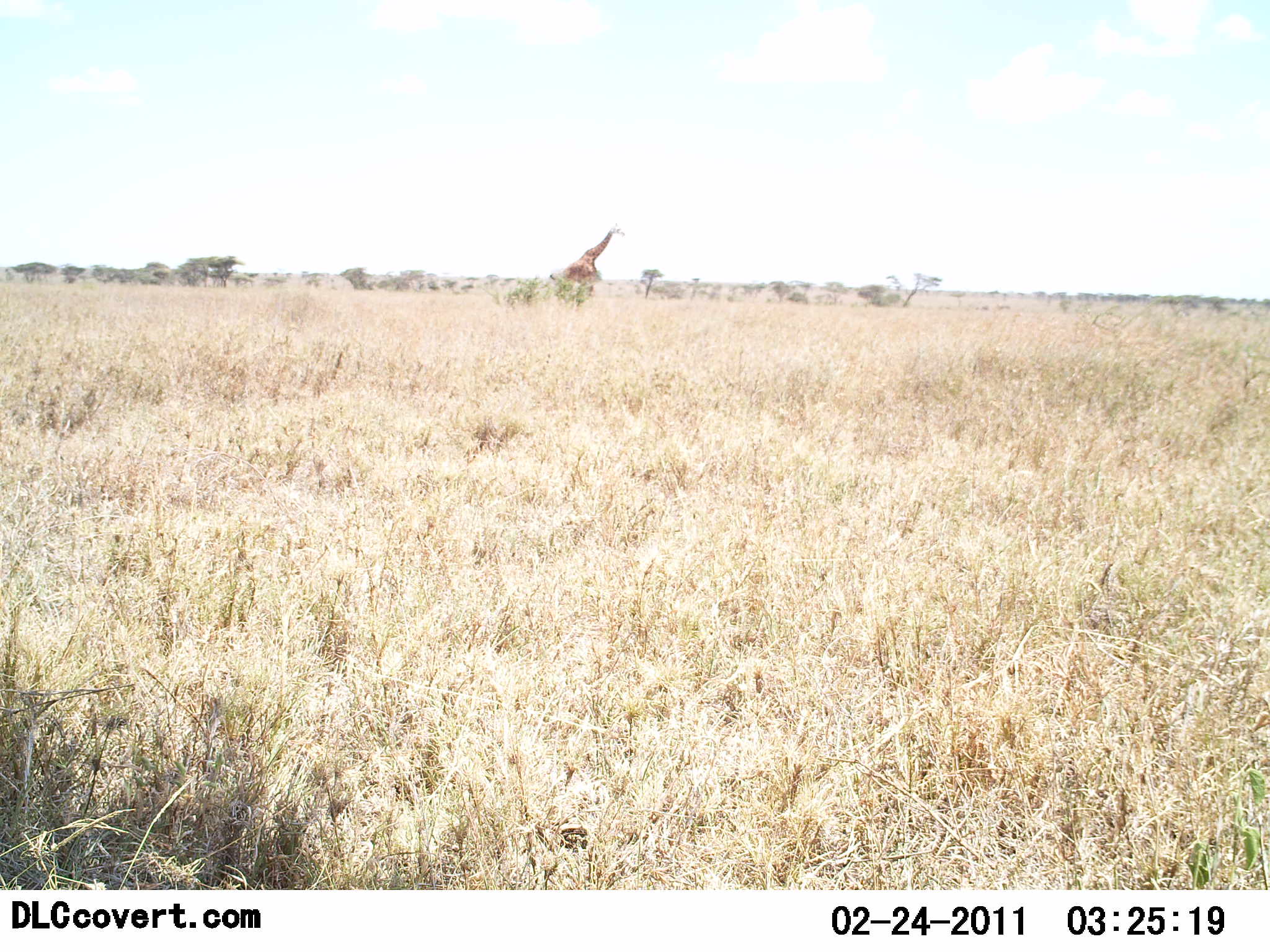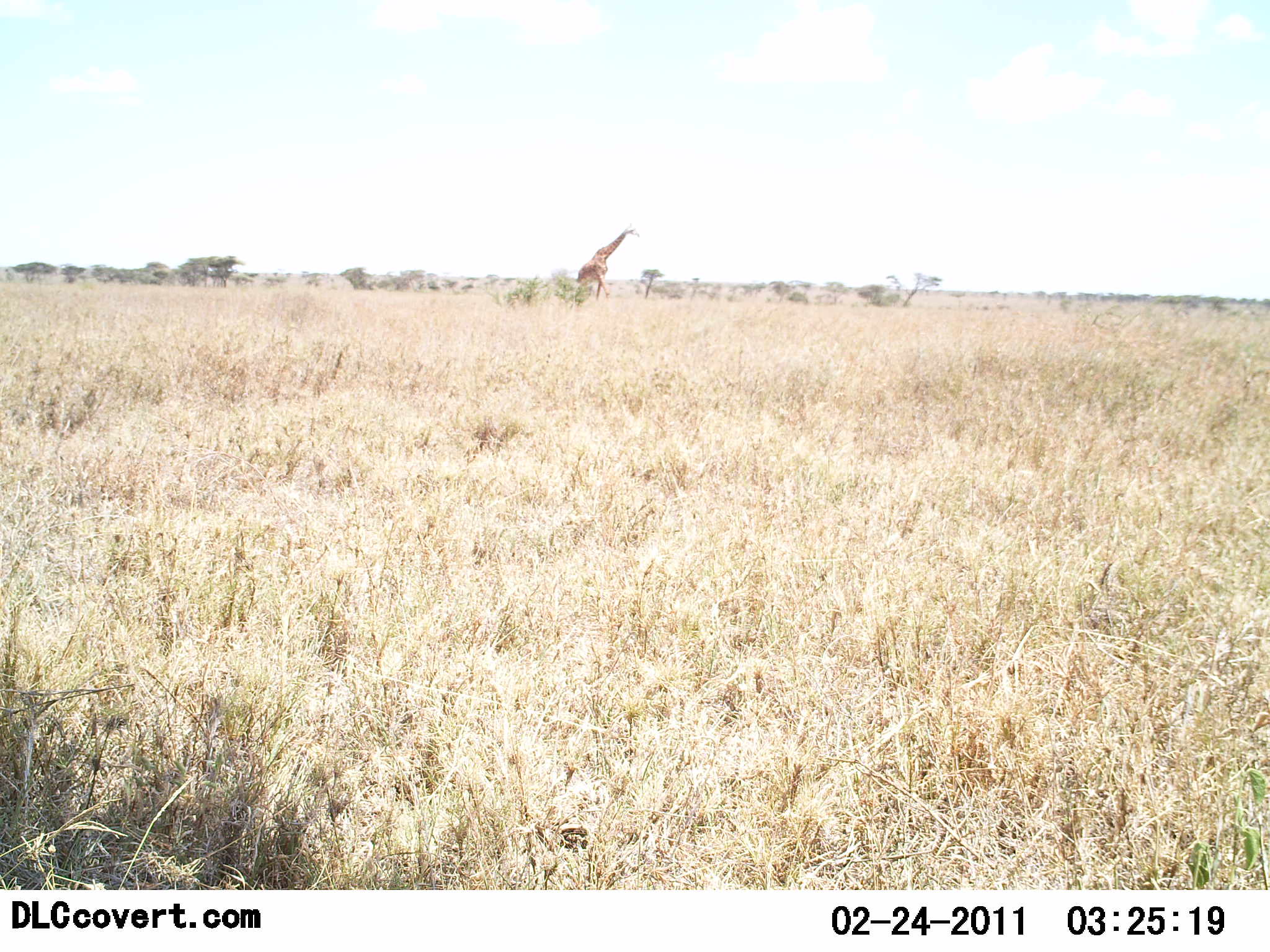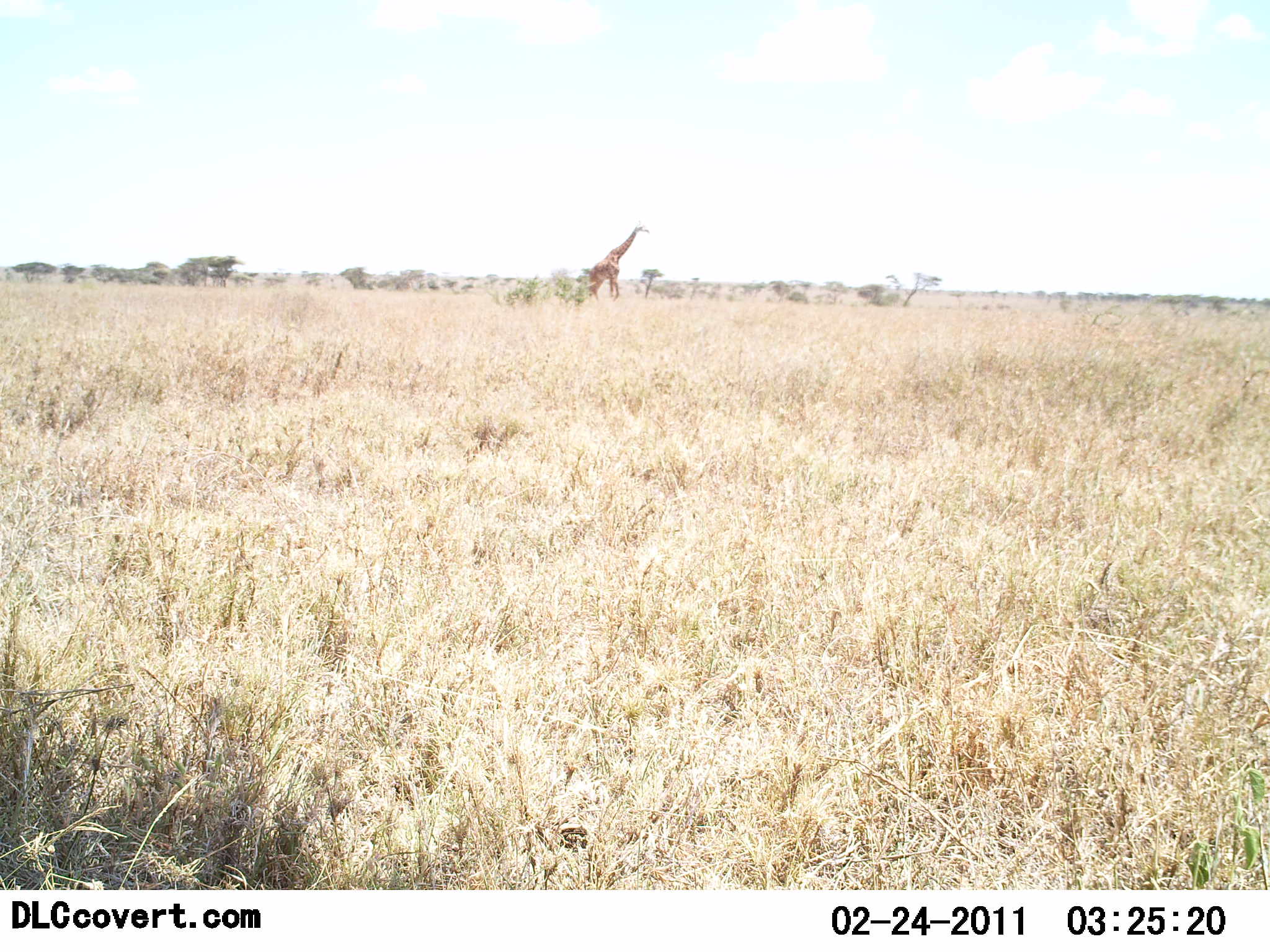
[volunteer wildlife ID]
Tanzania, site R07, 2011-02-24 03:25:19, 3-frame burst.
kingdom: Animalia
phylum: Chordata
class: Mammalia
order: Artiodactyla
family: Giraffidae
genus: Giraffa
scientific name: Giraffa camelopardalis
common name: giraffe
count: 1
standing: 27%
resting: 0%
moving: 73%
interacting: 0%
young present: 0%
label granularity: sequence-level